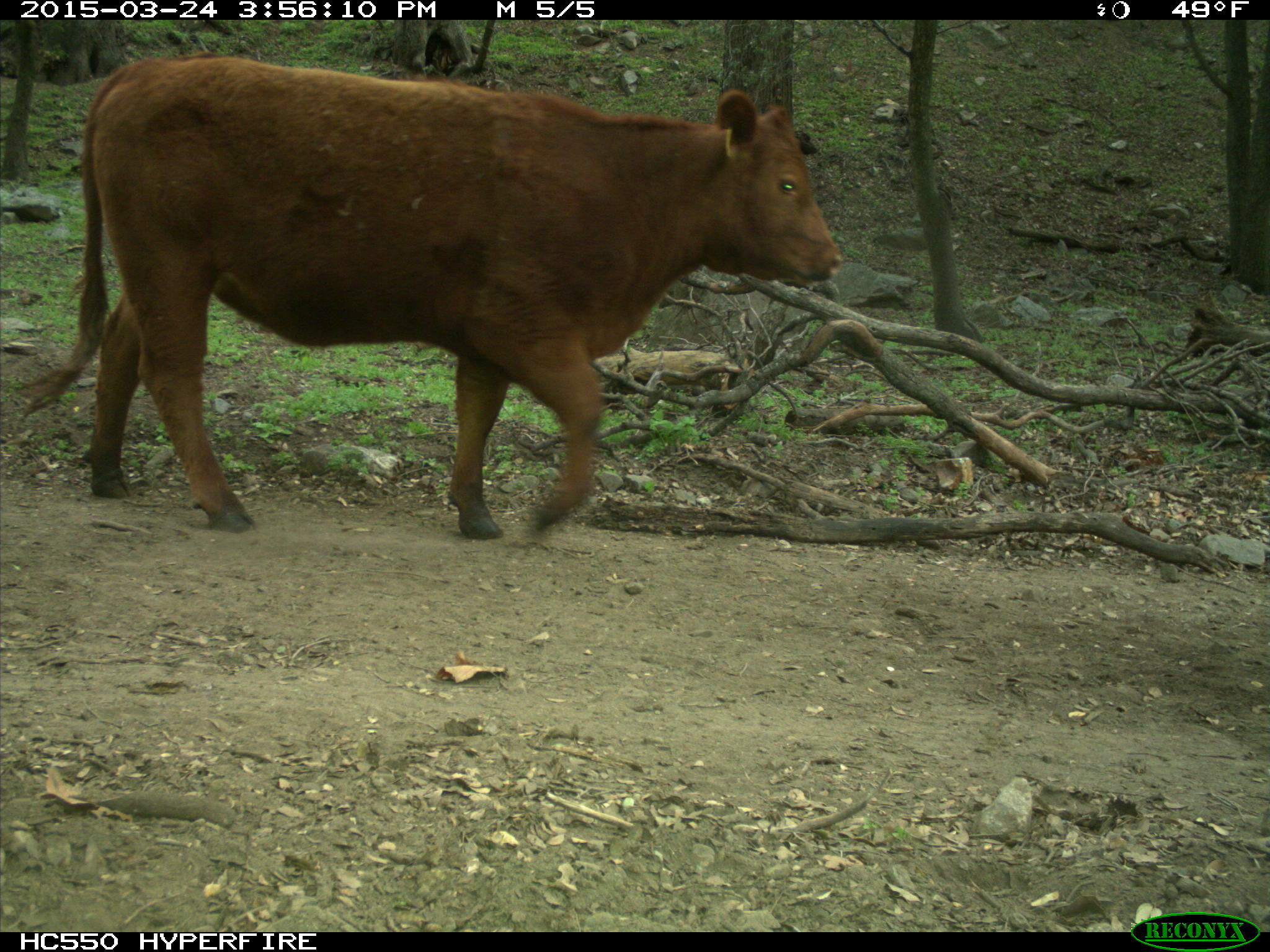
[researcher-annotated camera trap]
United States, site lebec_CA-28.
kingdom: Animalia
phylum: Chordata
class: Mammalia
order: Artiodactyla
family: Bovidae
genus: Bos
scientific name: Bos taurus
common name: domestic cow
Bos taurus (domestic cow).